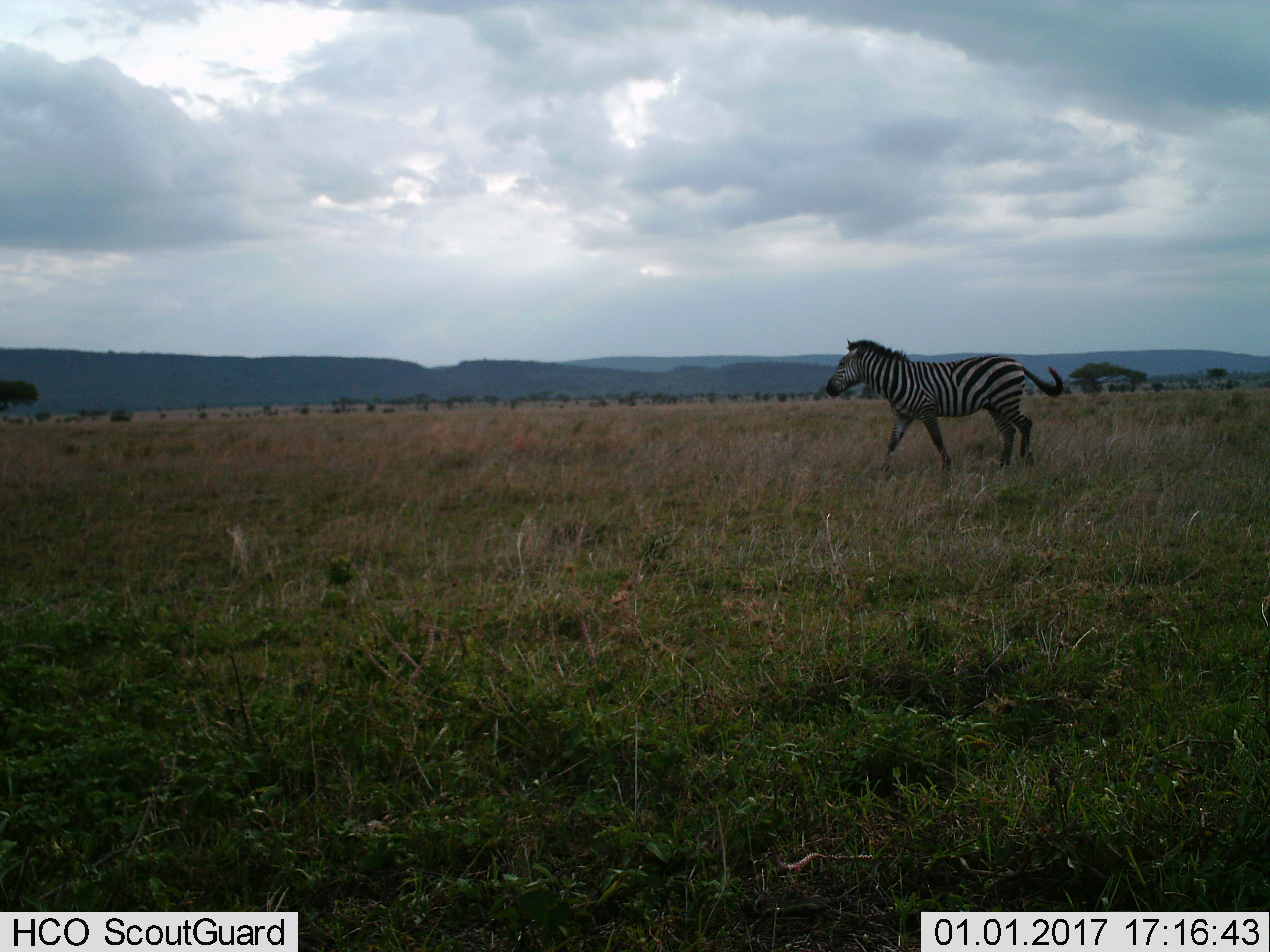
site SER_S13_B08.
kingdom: Animalia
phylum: Chordata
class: Mammalia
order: Perissodactyla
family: Equidae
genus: Equus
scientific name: Equus quagga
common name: plains zebra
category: zebraplains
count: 1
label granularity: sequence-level